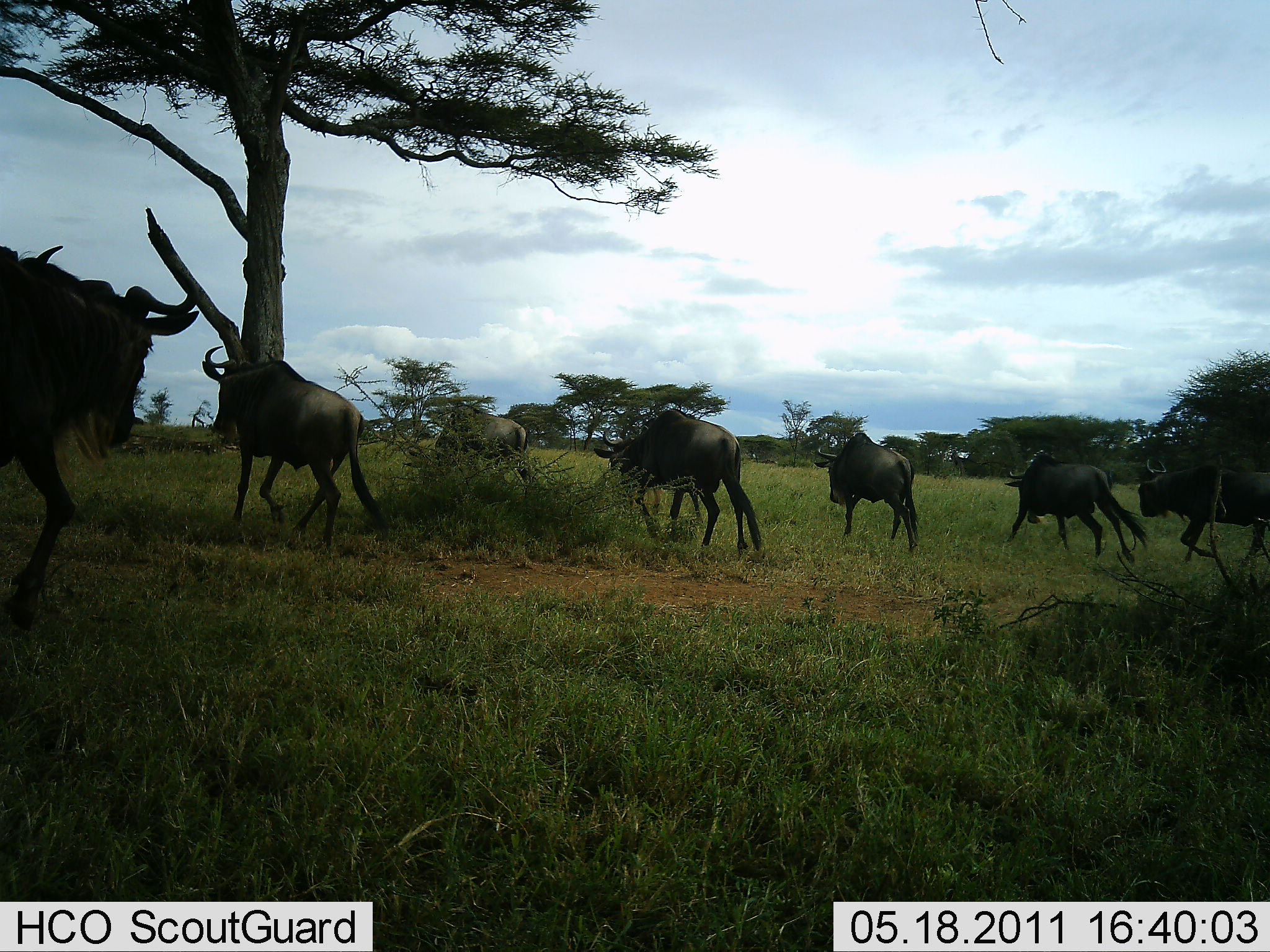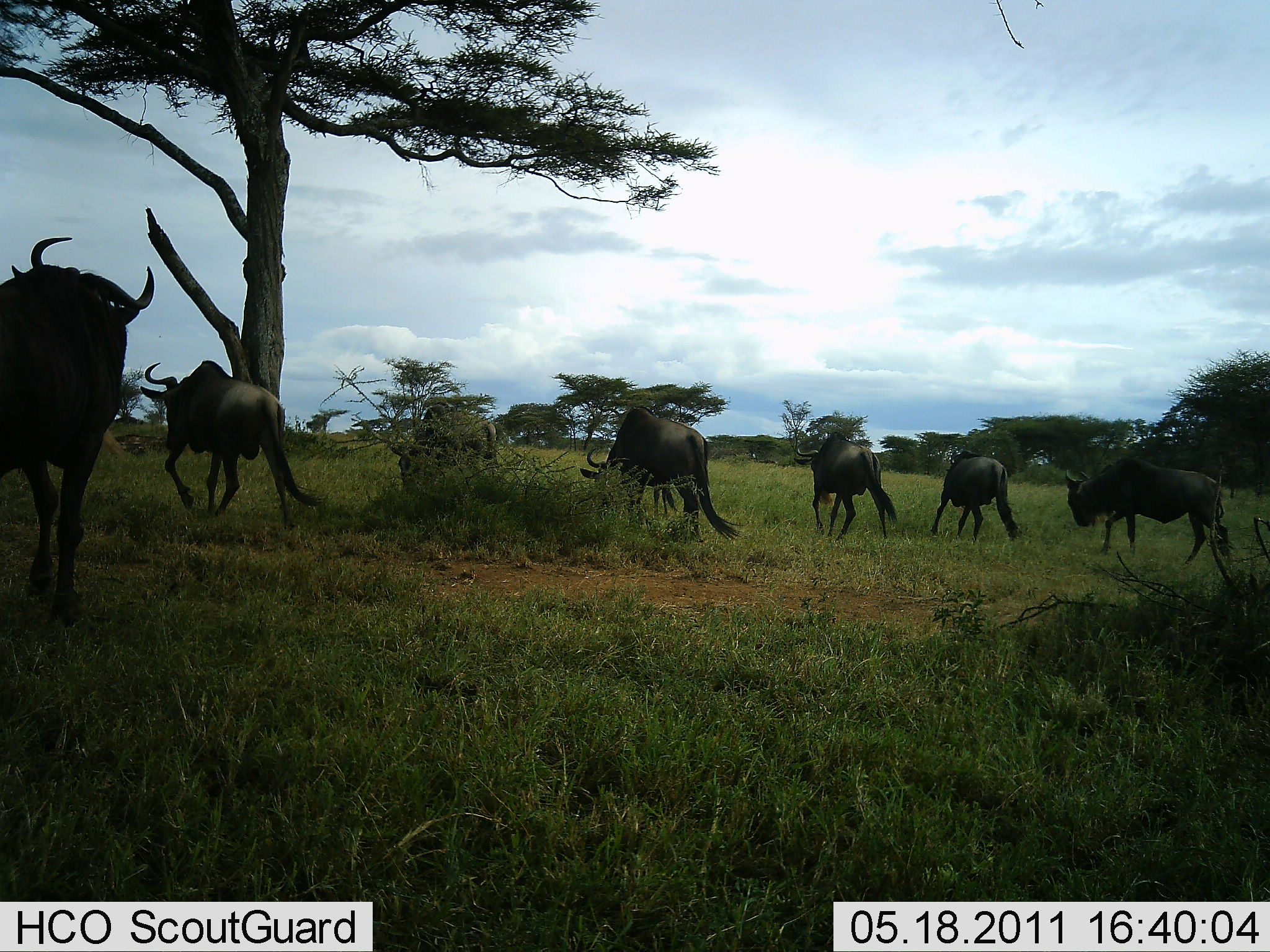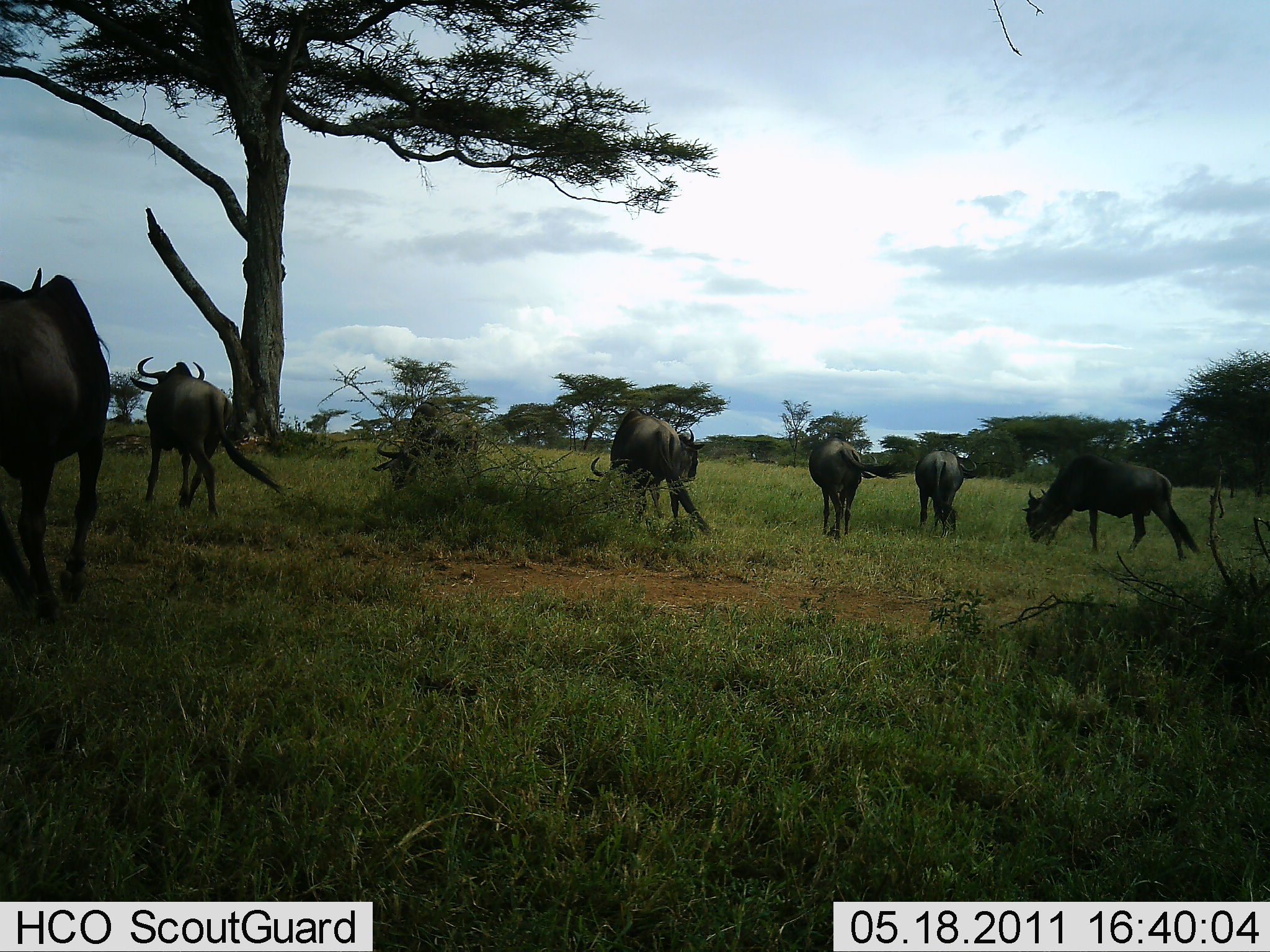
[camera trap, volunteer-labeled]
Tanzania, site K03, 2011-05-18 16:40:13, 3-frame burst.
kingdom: Animalia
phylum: Chordata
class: Mammalia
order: Artiodactyla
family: Bovidae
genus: Connochaetes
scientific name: Connochaetes taurinus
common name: blue wildebeest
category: wildebeest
Wildebeest (blue wildebeest) (Connochaetes taurinus), count 7. Behavior (volunteer vote fractions): standing 8%, resting 0%, moving 100%, interacting 0%. Young present (vote fraction): 0%. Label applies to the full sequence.